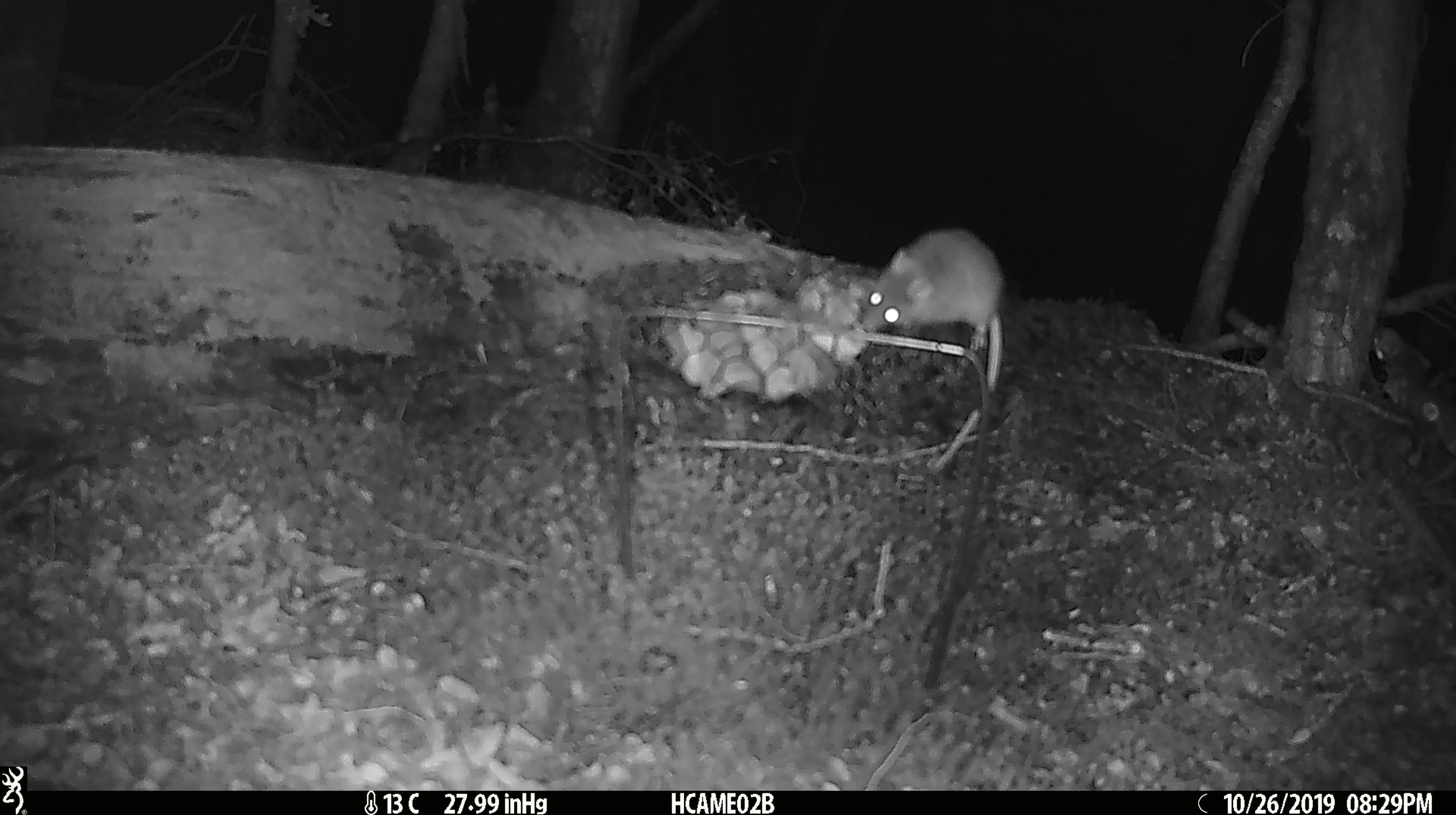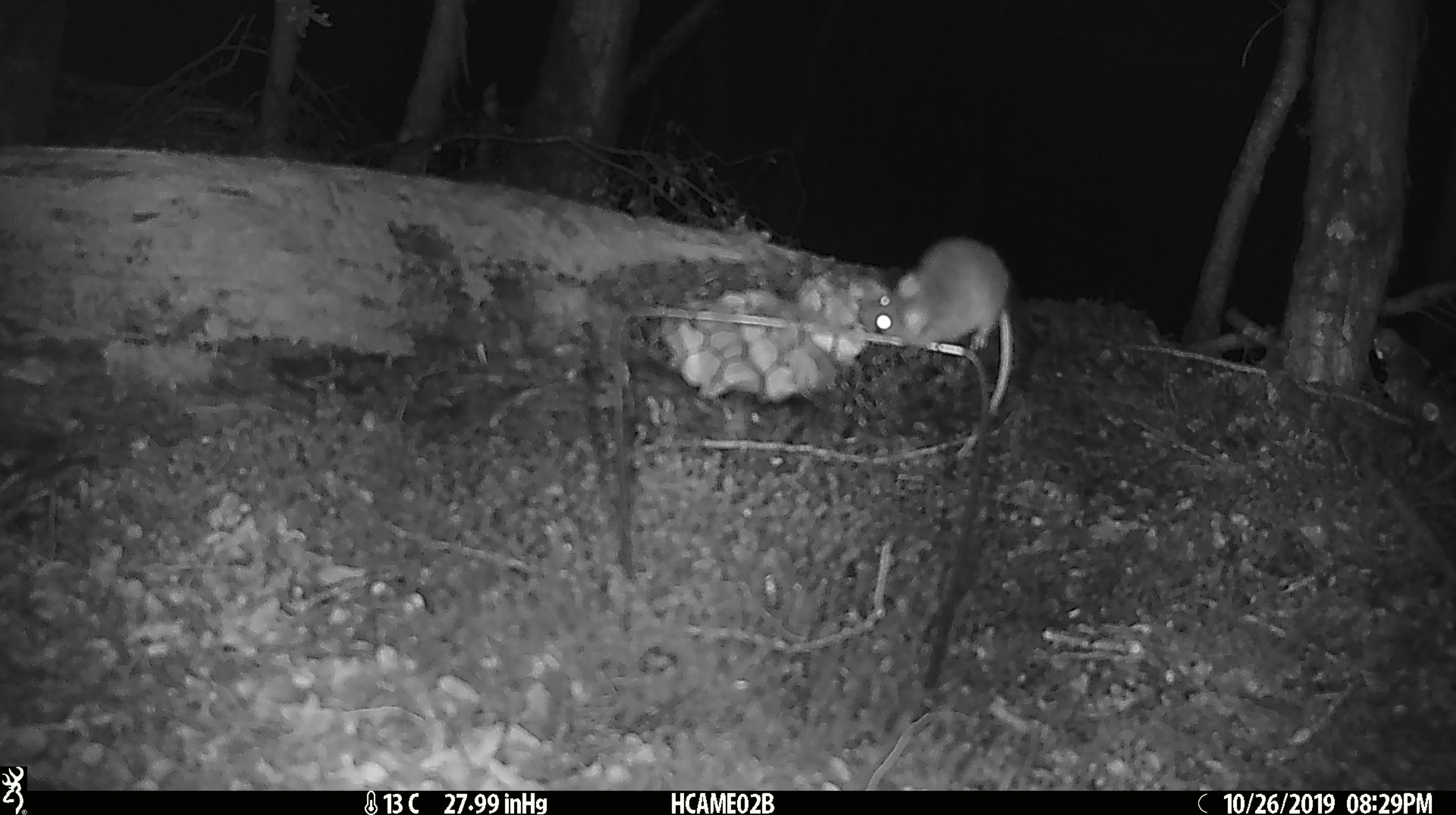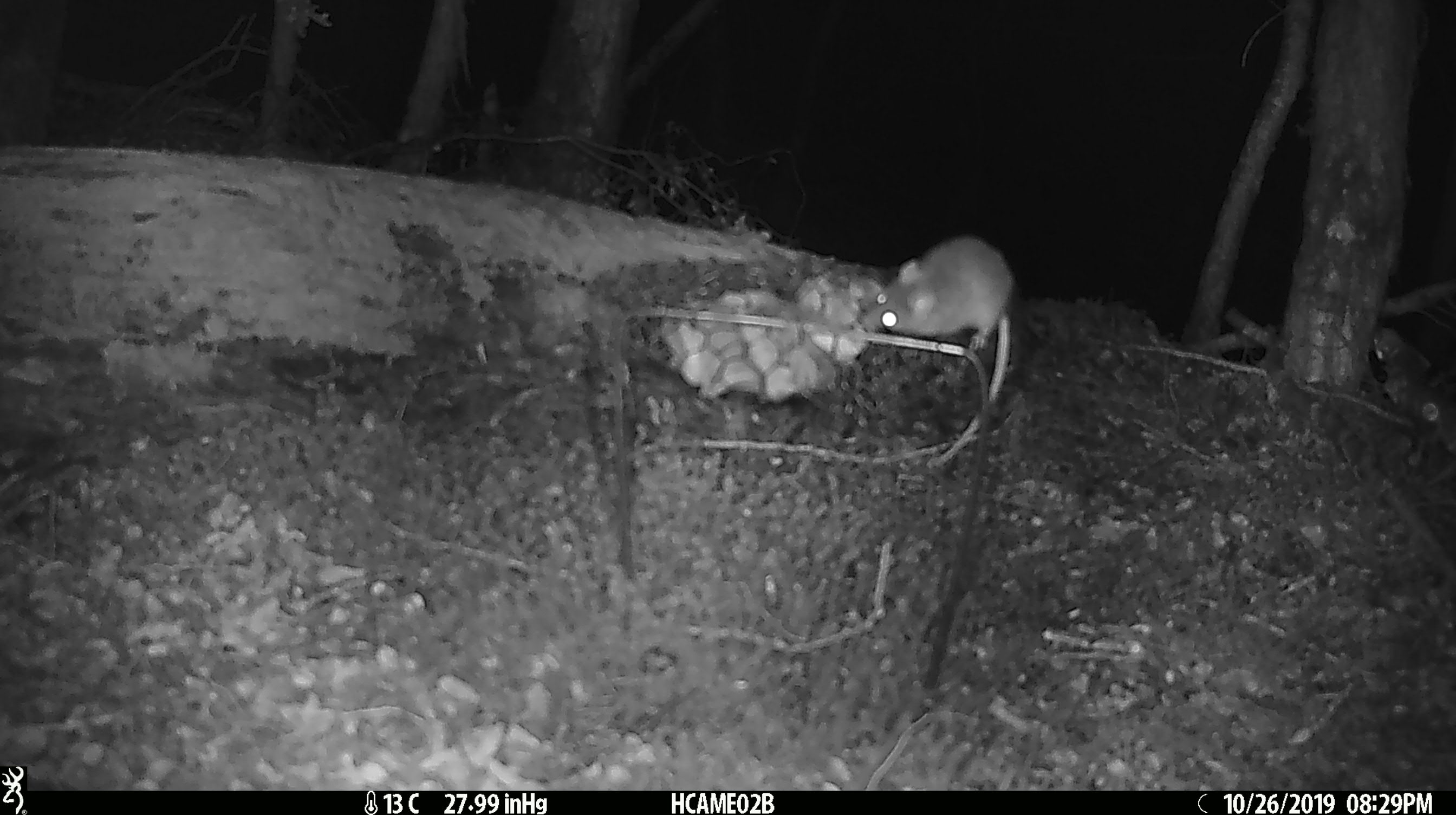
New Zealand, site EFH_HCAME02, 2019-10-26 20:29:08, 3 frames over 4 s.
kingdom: Animalia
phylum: Chordata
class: Mammalia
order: Rodentia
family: Muridae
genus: Mus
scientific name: Mus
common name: mouse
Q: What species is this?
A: Mouse (Mus).